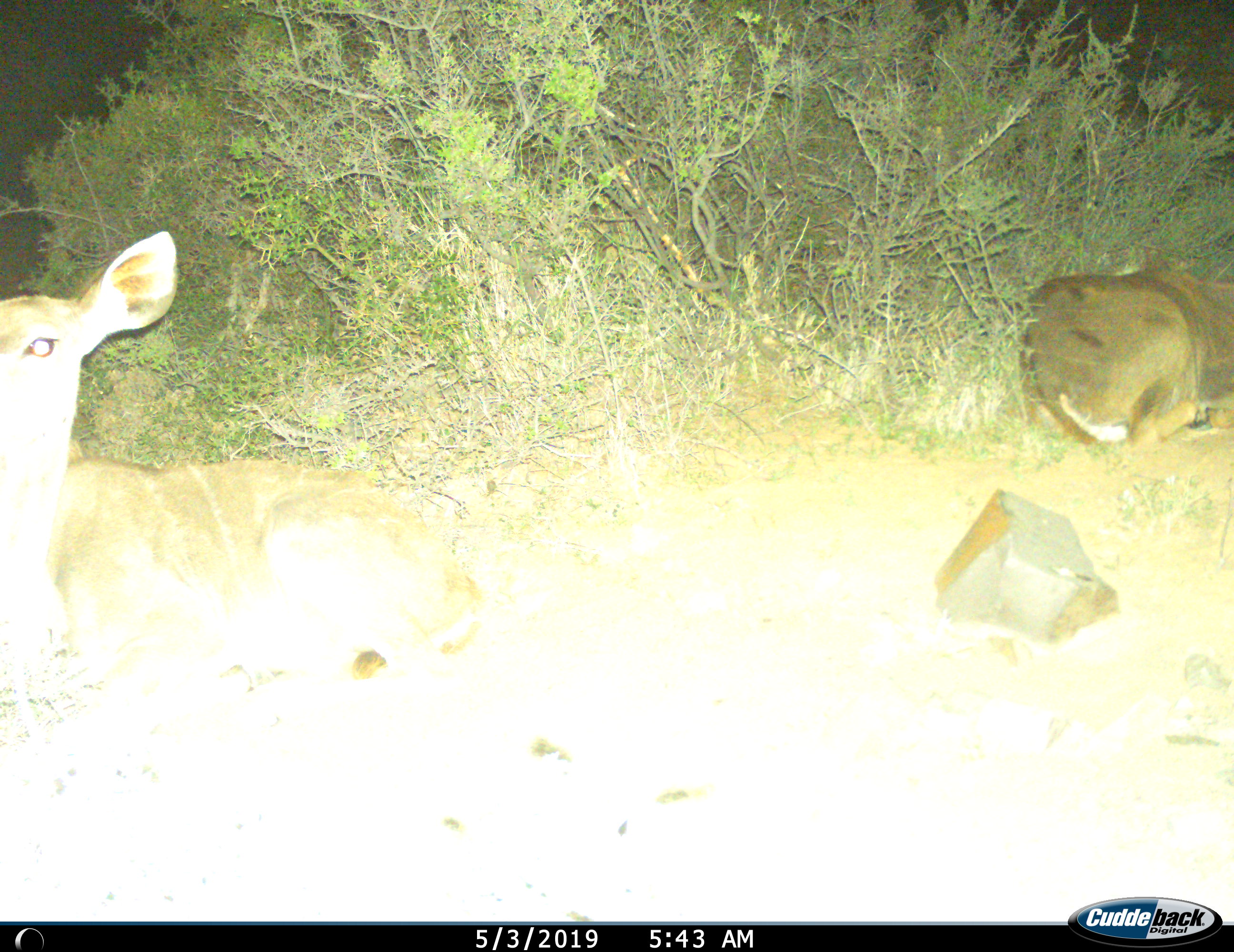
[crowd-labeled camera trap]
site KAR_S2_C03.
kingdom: Animalia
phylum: Chordata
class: Mammalia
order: Artiodactyla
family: Bovidae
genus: Tragelaphus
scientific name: Tragelaphus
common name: kudu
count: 2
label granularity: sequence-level